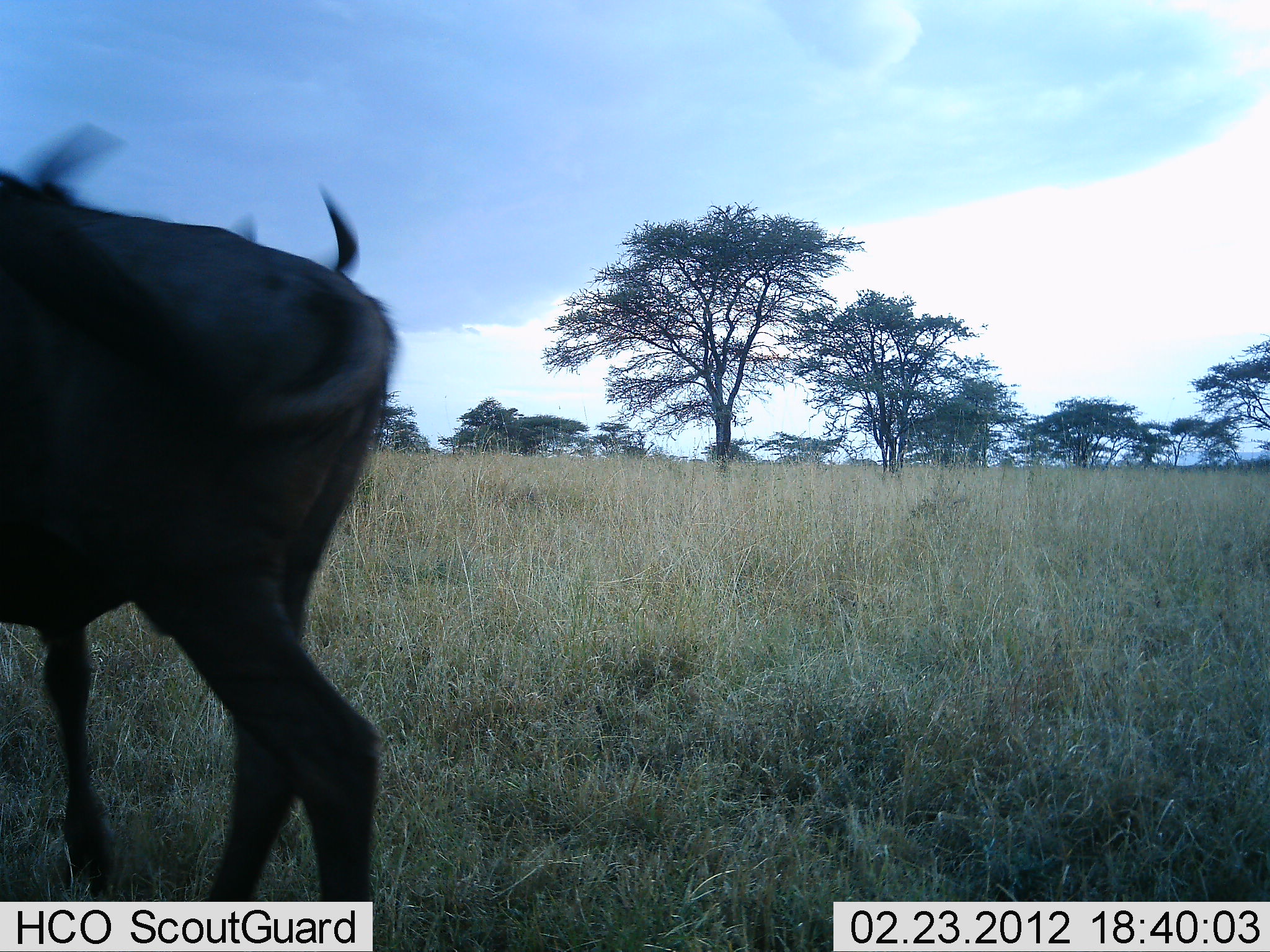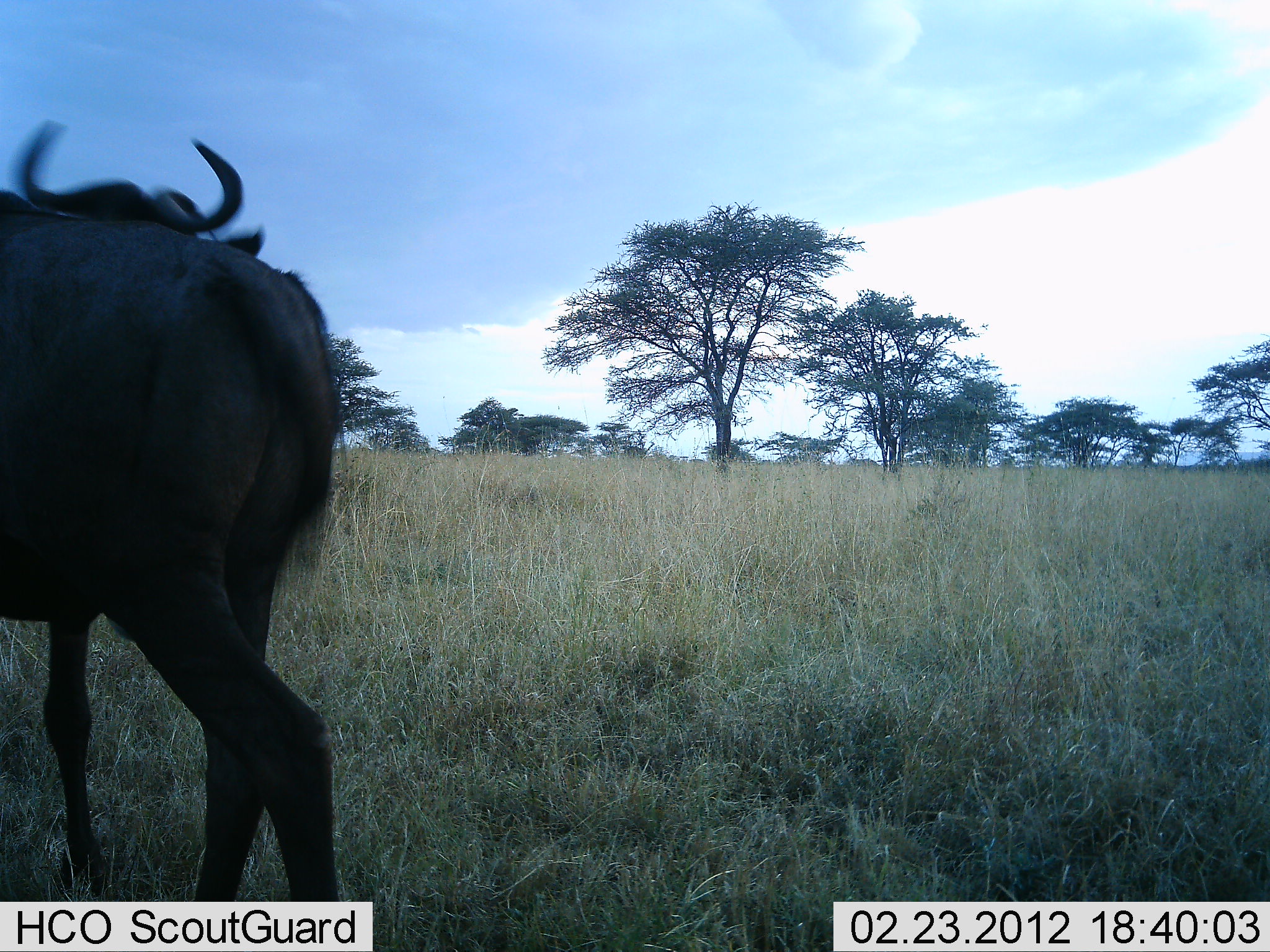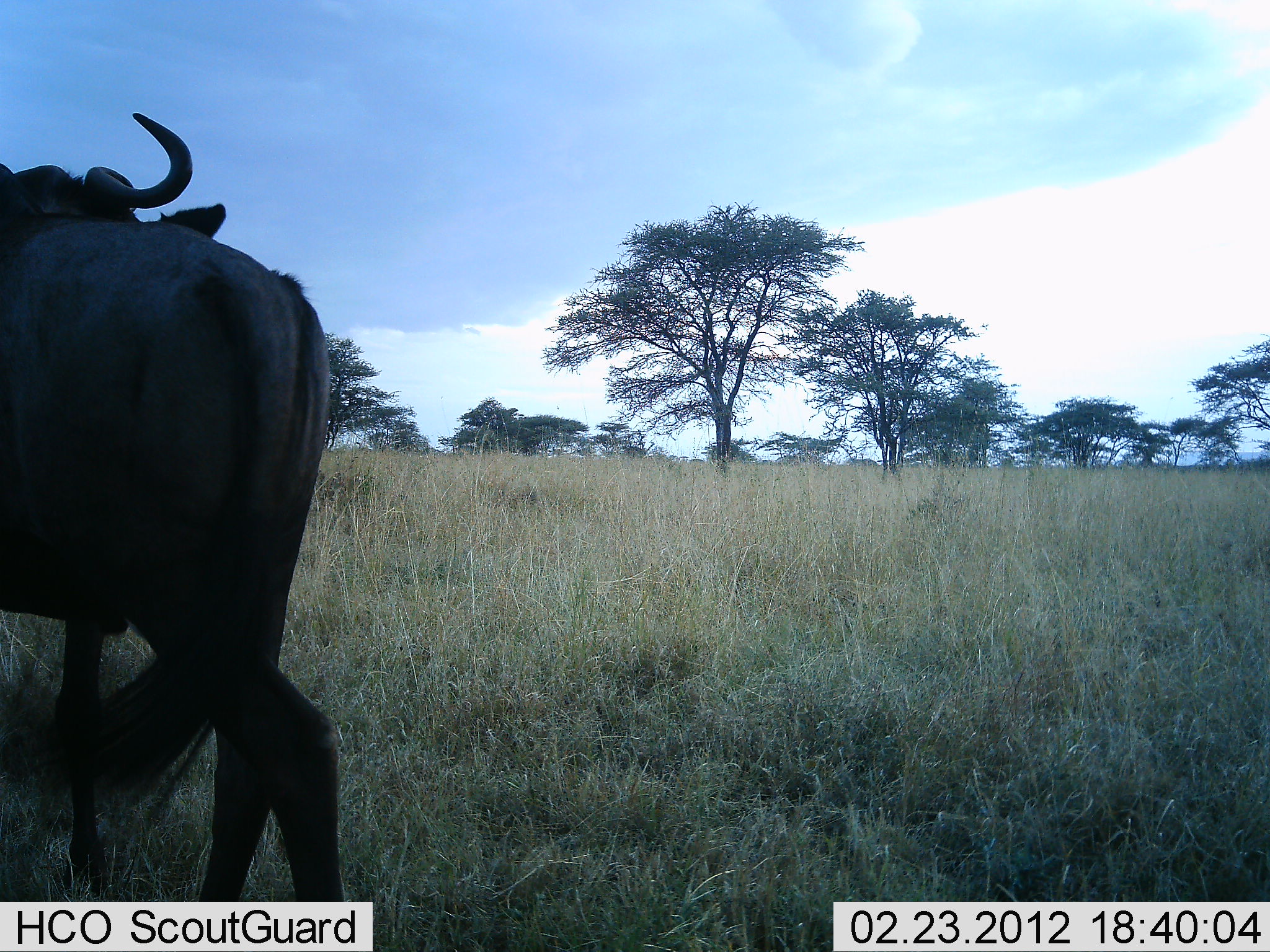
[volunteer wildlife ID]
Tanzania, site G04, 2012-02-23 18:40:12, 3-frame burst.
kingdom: Animalia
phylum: Chordata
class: Mammalia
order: Artiodactyla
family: Bovidae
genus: Connochaetes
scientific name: Connochaetes taurinus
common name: blue wildebeest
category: wildebeest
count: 1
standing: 68%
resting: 0%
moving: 32%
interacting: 5%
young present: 0%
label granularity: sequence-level